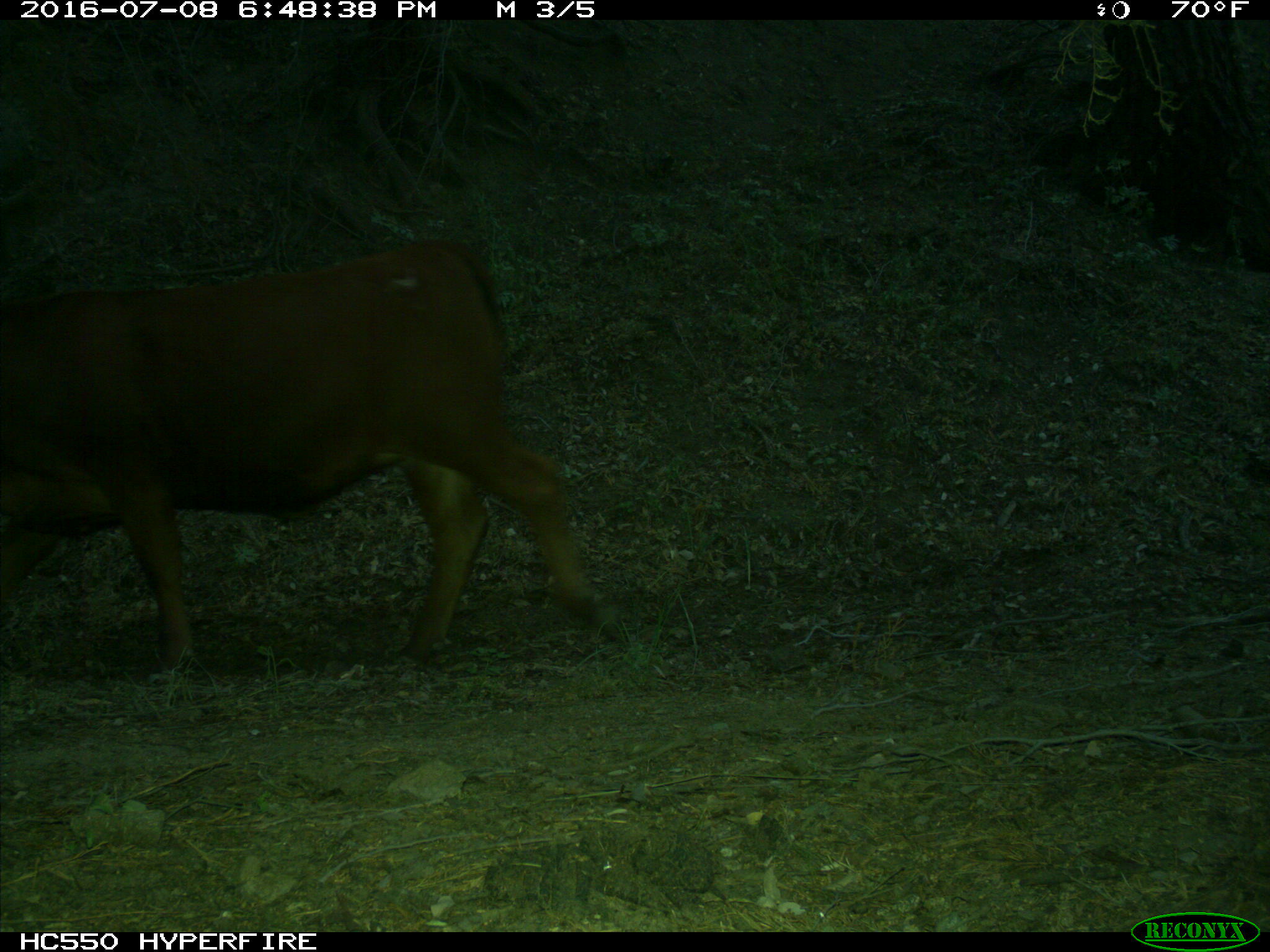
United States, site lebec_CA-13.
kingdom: Animalia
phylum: Chordata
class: Mammalia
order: Artiodactyla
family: Bovidae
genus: Bos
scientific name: Bos taurus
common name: domestic cow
Bos taurus (domestic cow).